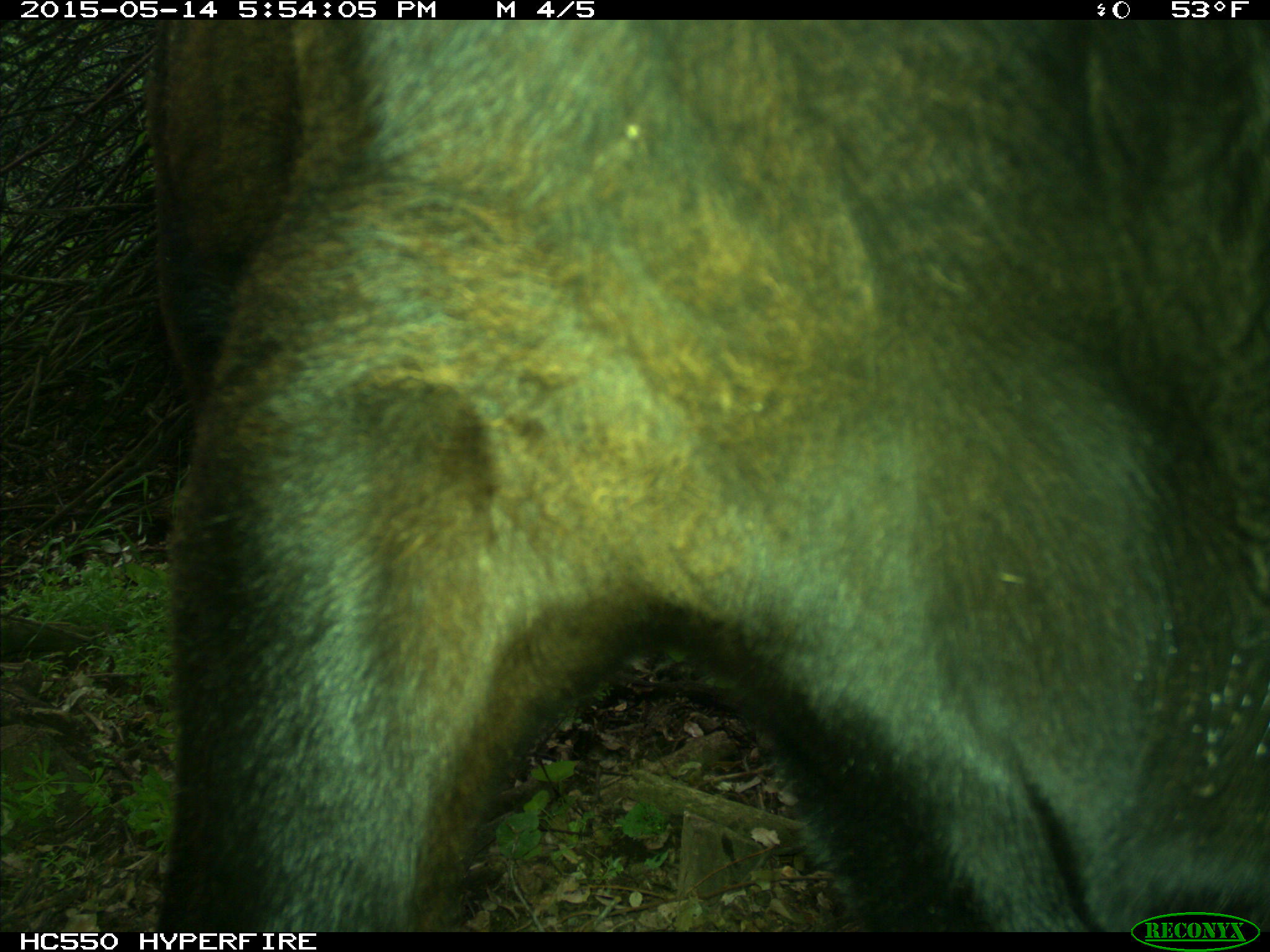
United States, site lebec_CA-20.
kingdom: Animalia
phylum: Chordata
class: Mammalia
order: Artiodactyla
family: Bovidae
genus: Bos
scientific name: Bos taurus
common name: domestic cow